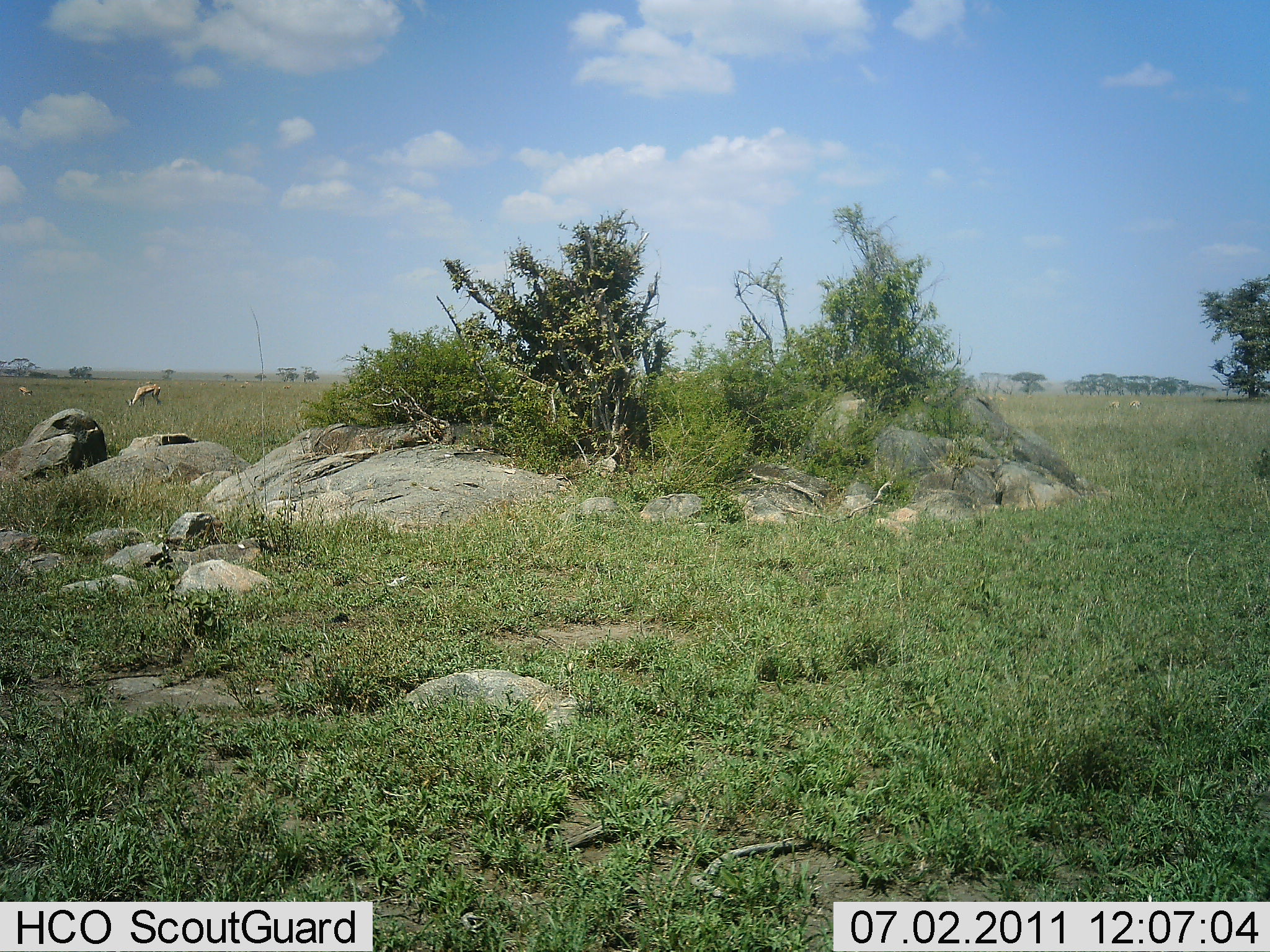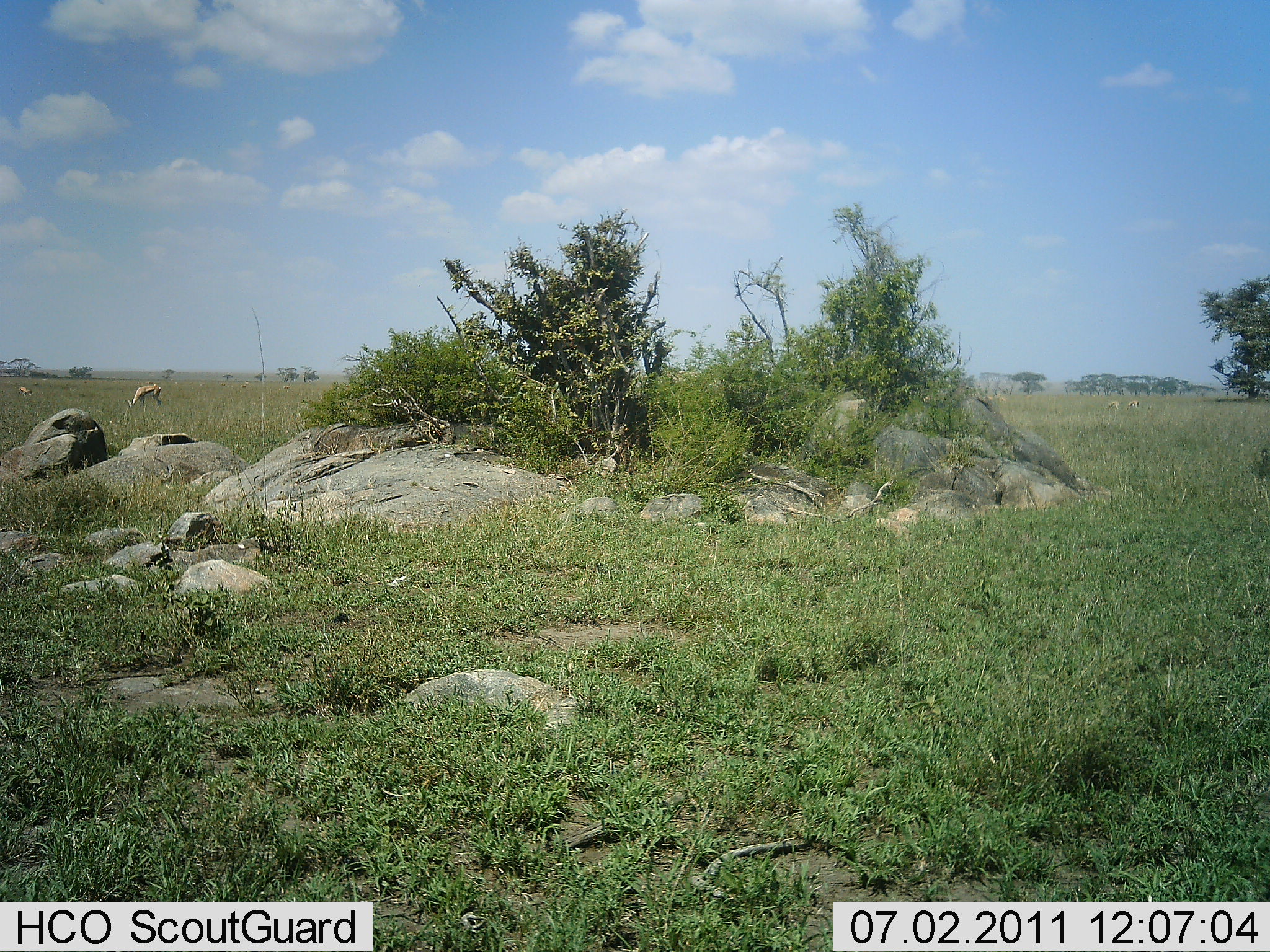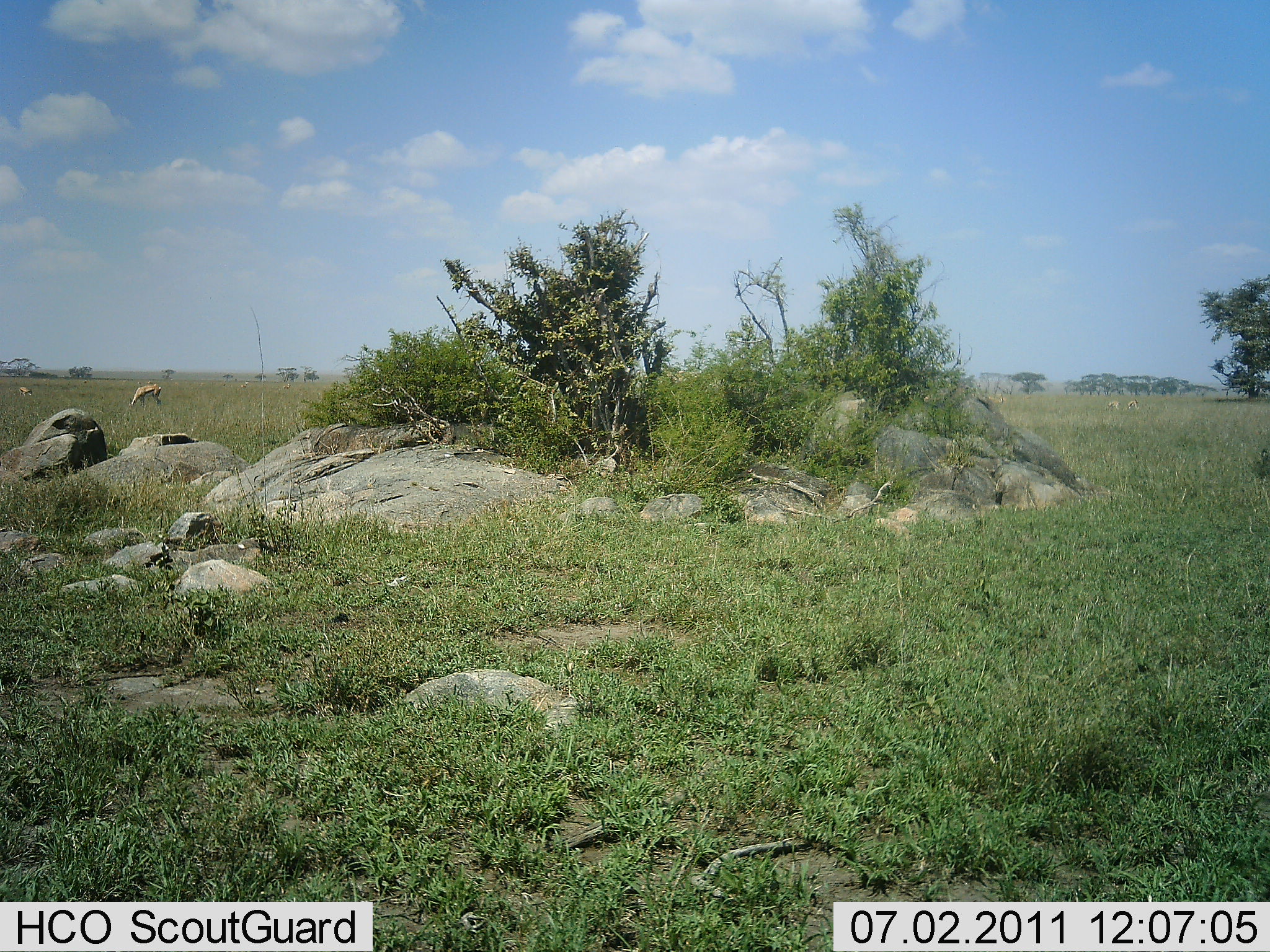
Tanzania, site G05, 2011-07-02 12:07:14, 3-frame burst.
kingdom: Animalia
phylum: Chordata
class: Mammalia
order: Artiodactyla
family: Bovidae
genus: Eudorcas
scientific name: Eudorcas thomsonii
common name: thomson's gazelle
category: gazellethomsons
Gazellethomsons (thomson's gazelle) (Eudorcas thomsonii), count 2. Behavior (volunteer vote fractions): standing 50%, resting 0%, moving 0%, interacting 0%. Young present (vote fraction): 0%. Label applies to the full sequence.